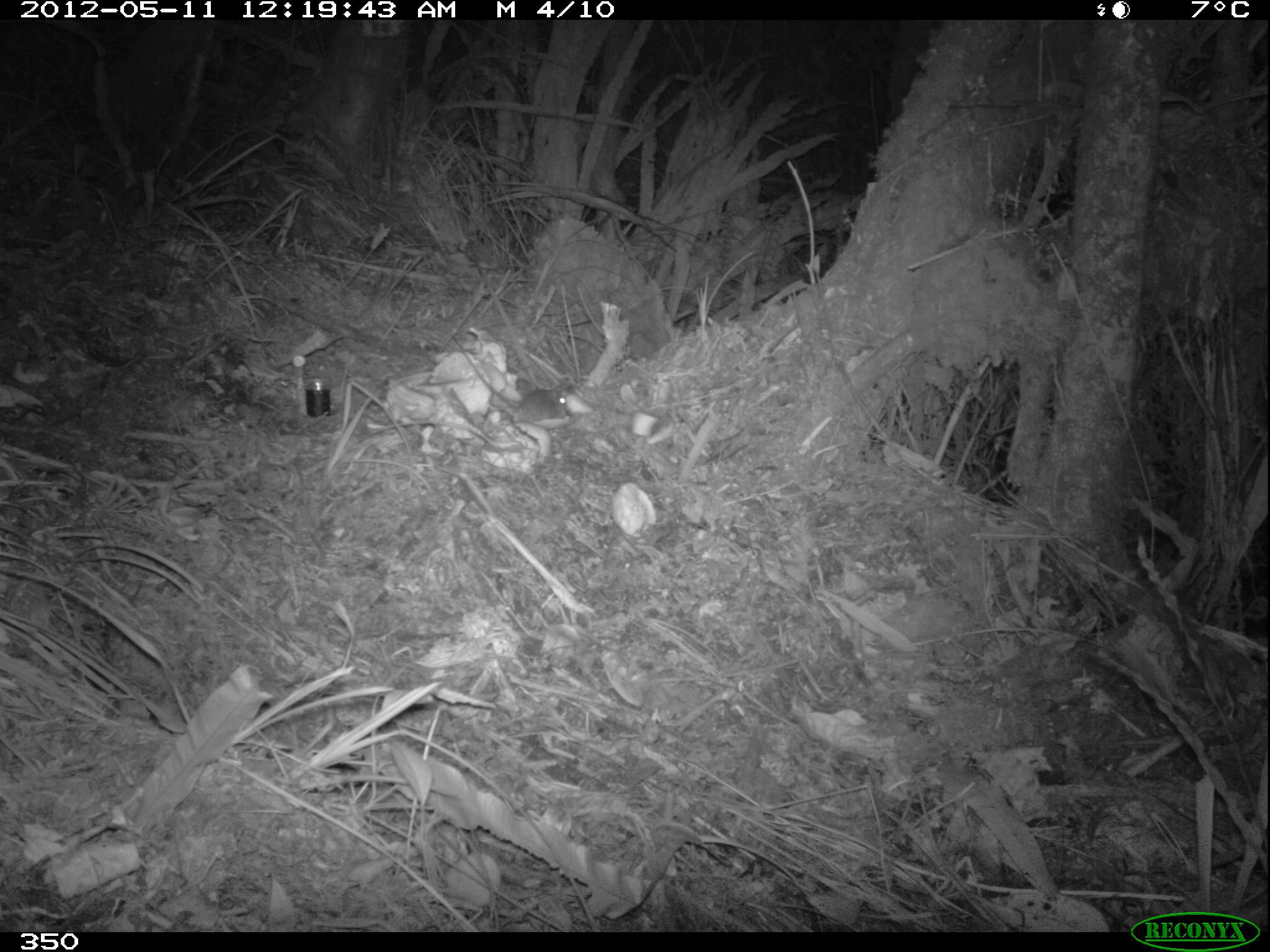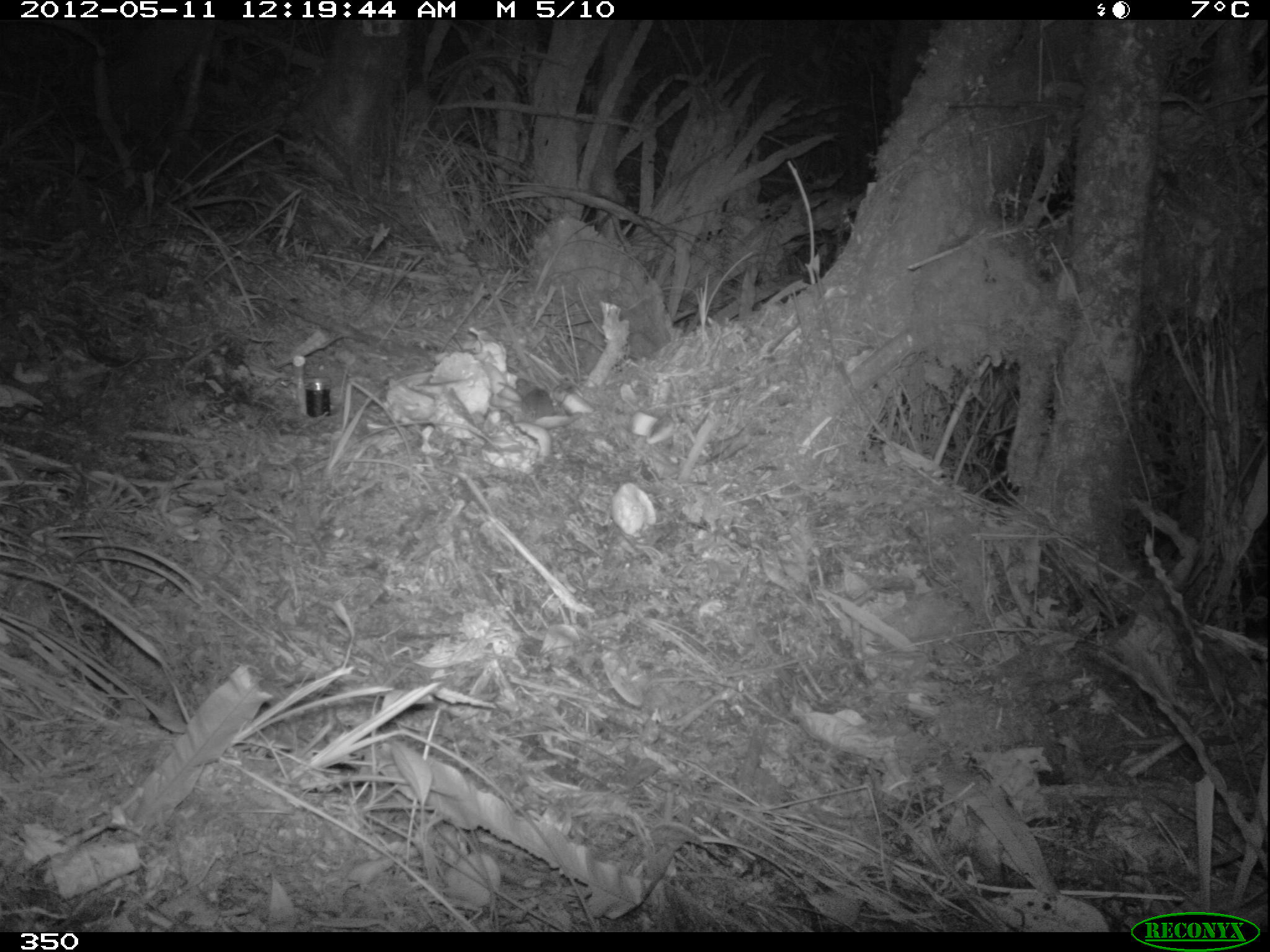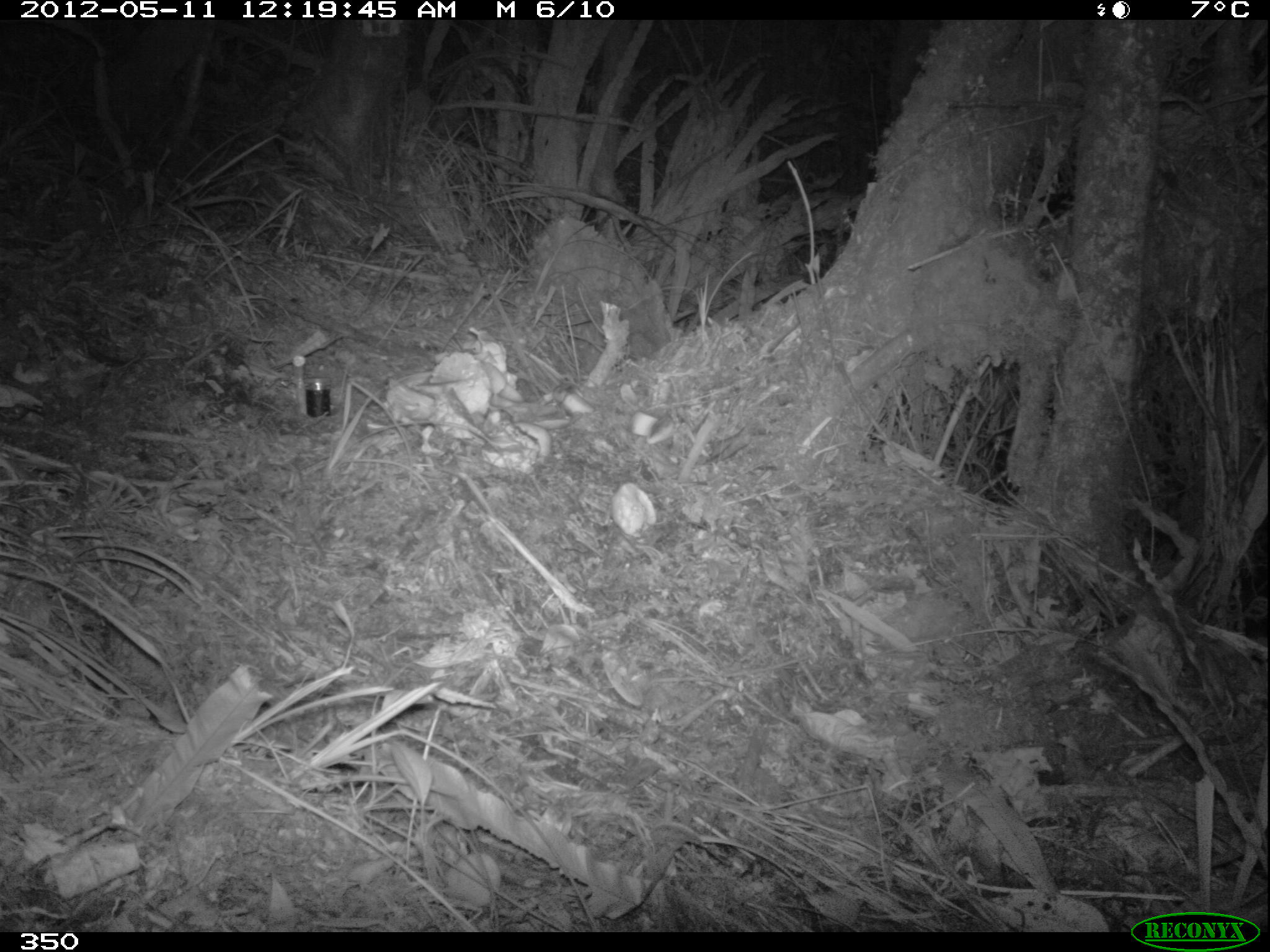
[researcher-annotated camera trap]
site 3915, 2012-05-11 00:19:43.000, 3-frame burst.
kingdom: Animalia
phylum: Chordata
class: Mammalia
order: Rodentia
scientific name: Rodentia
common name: rodents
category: unknown rodent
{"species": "unknown rodent (rodents) (Rodentia)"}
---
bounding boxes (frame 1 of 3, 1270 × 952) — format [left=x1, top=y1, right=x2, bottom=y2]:
unknown rodent: [left=451, top=336, right=566, bottom=419]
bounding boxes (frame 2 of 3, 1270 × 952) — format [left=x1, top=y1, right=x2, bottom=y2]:
unknown rodent: [left=496, top=380, right=554, bottom=418]